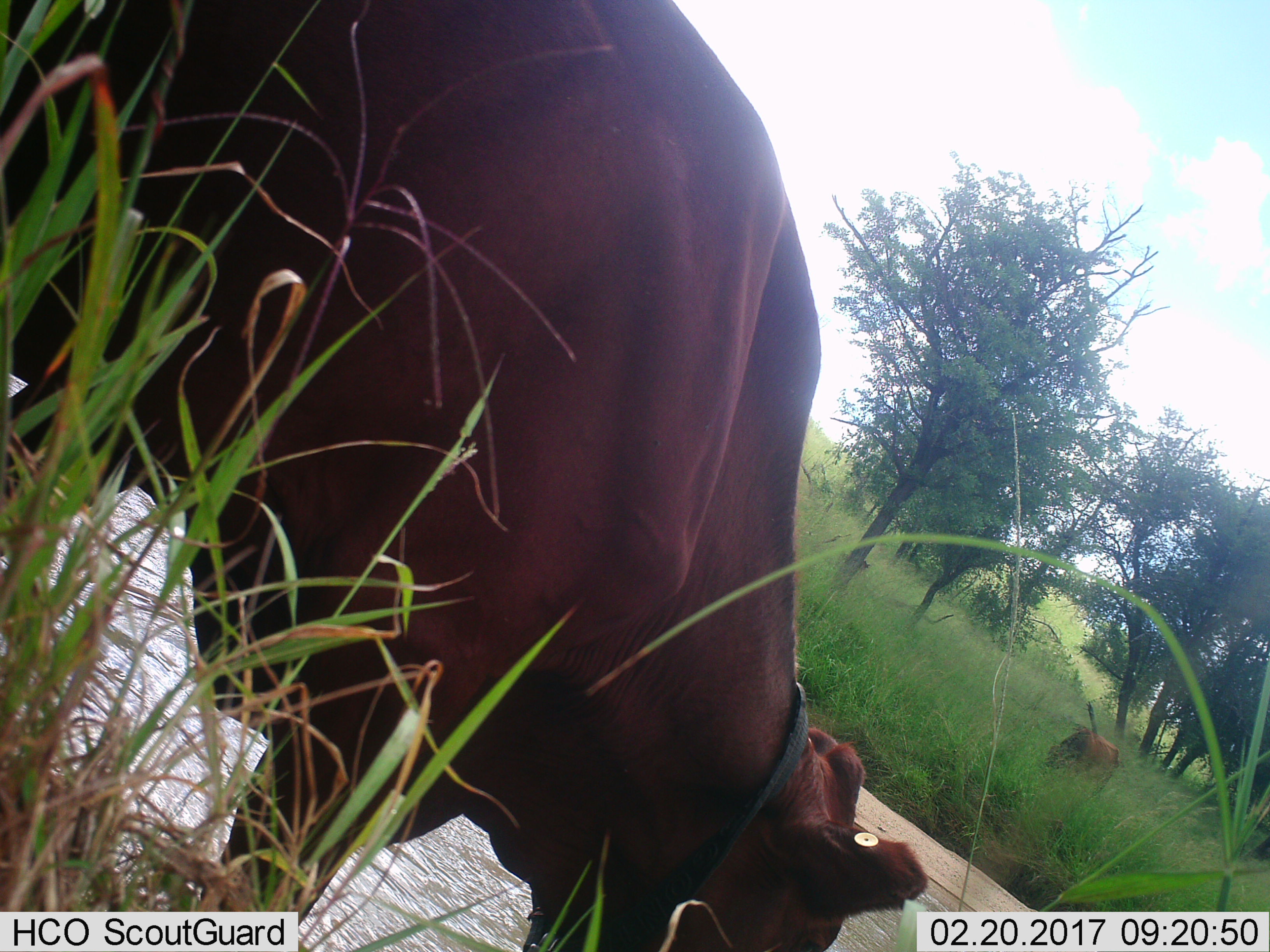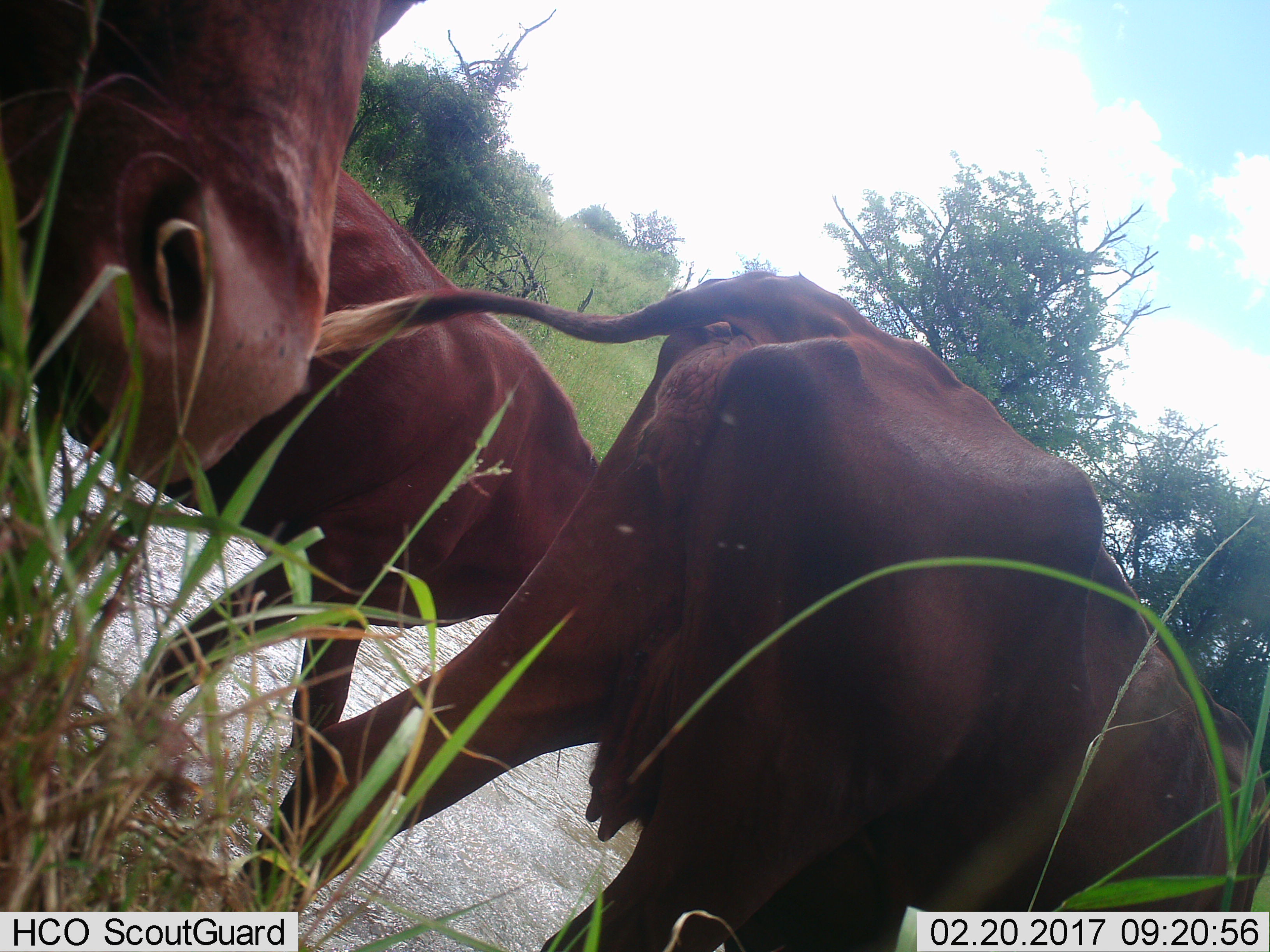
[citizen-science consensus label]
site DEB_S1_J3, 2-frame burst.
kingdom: Animalia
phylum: Chordata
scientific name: Vertebrata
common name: domestic animal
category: domesticanimal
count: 2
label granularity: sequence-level